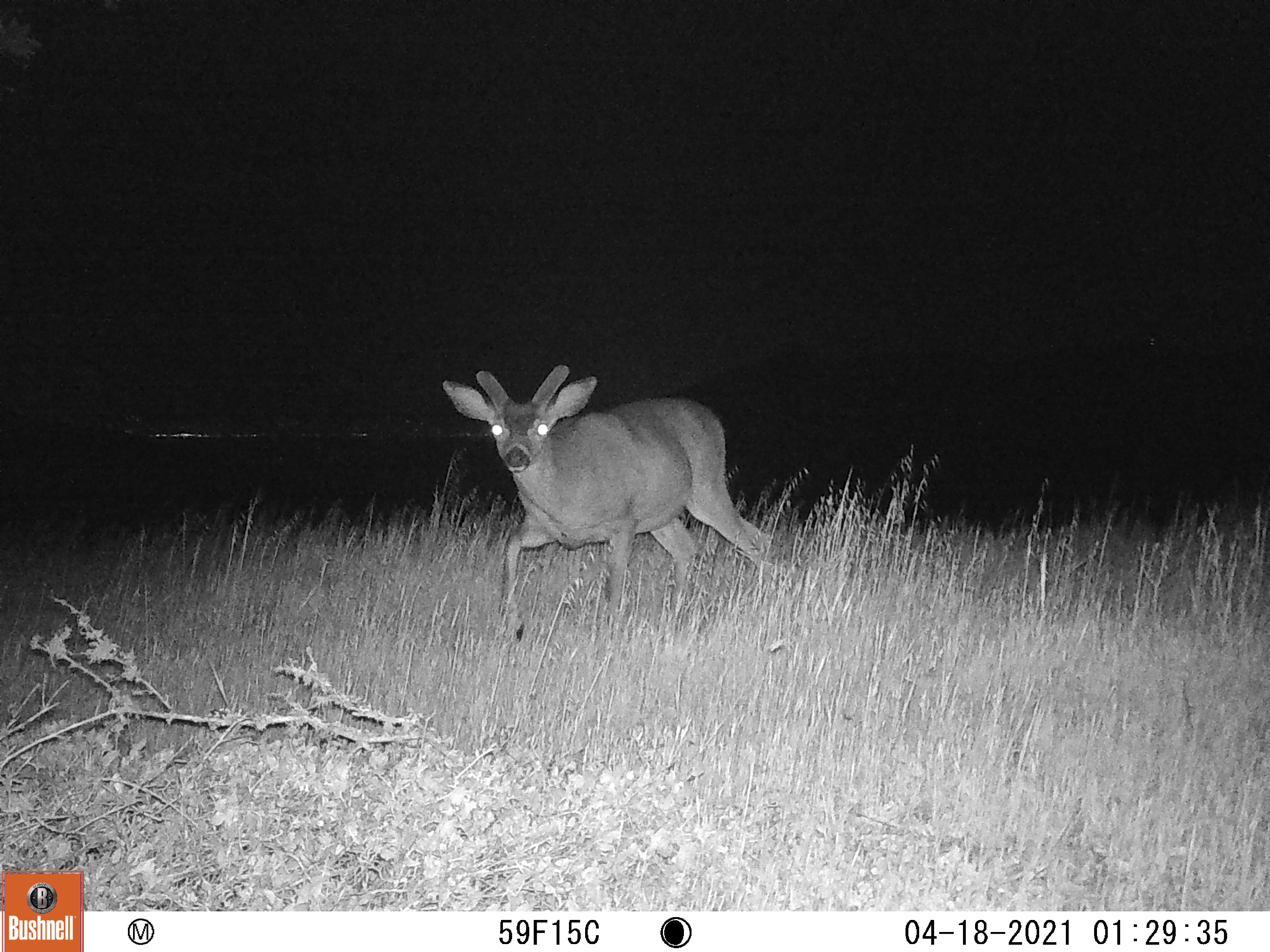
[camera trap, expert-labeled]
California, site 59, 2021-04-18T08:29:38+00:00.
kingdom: Animalia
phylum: Chordata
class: Mammalia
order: Artiodactyla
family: Cervidae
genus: Odocoileus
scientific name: Odocoileus hemionus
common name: mule deer